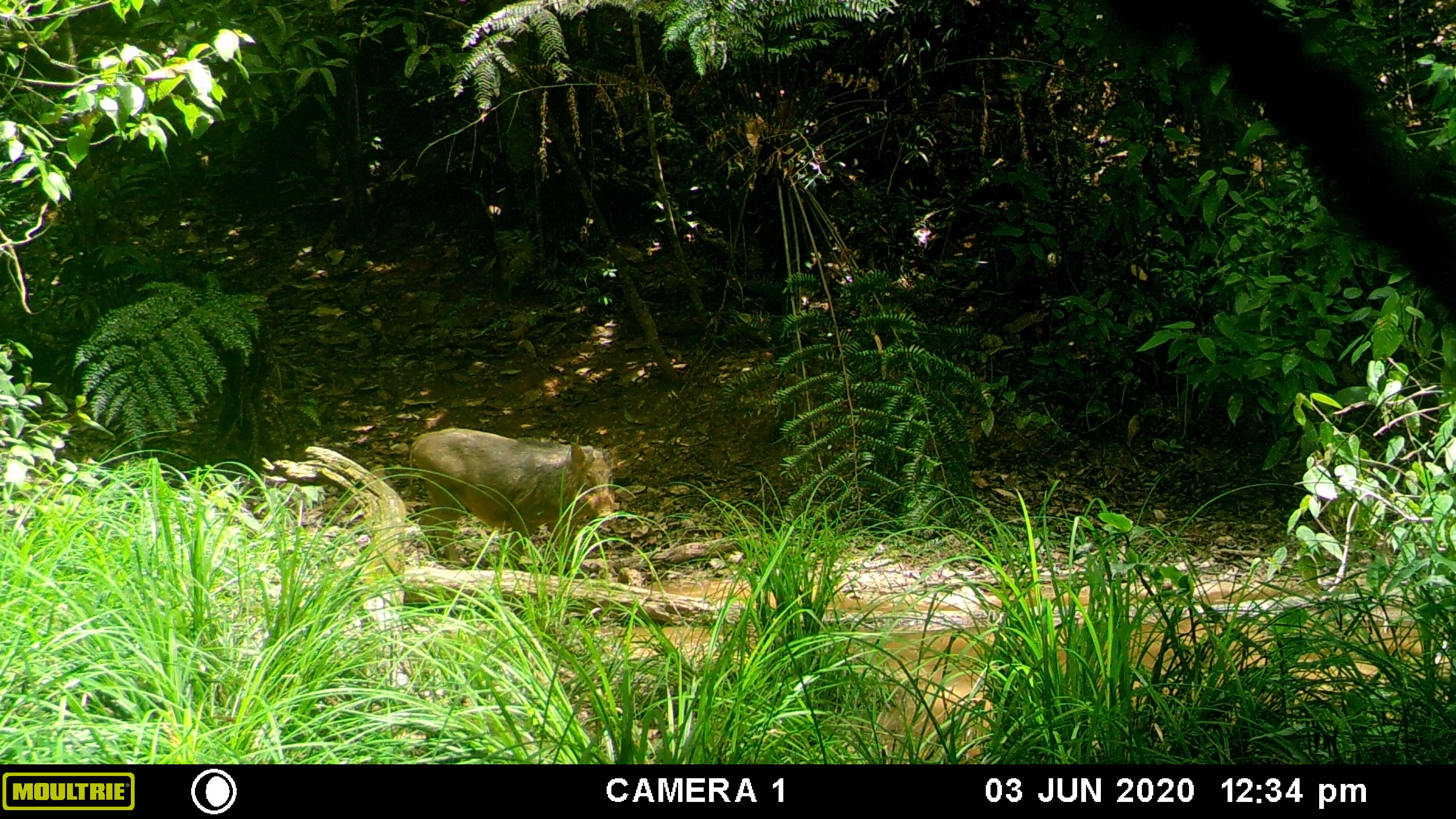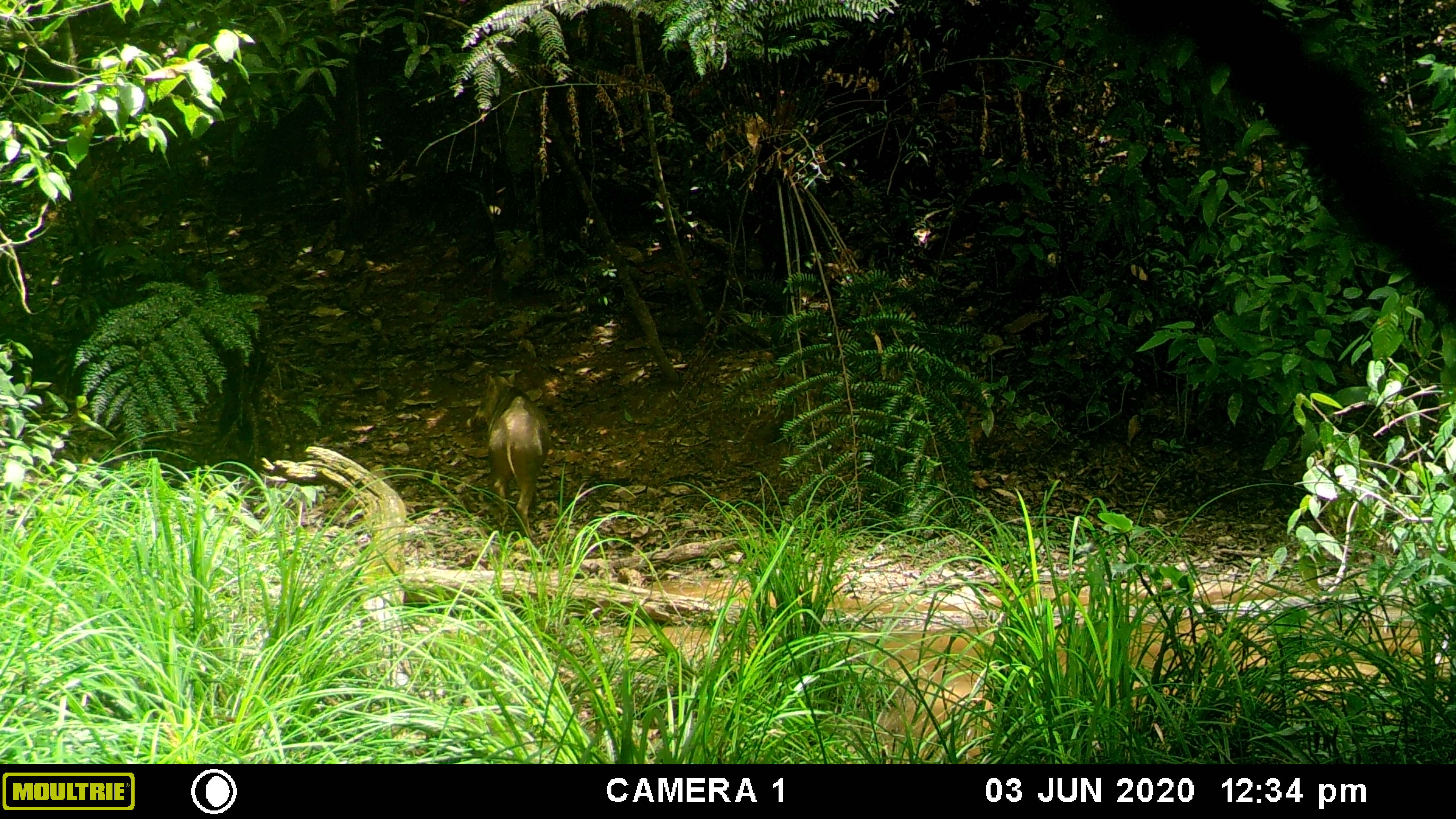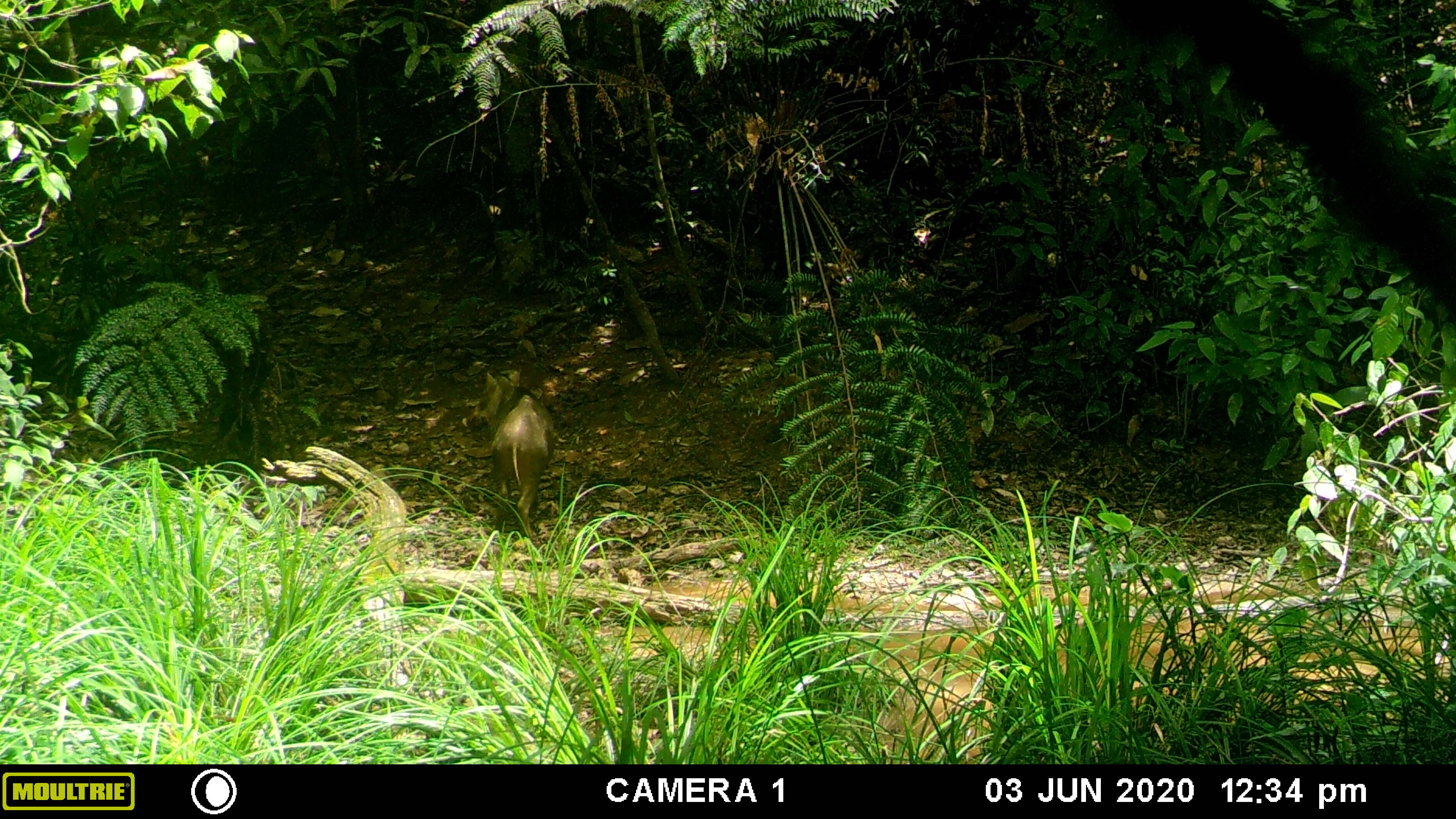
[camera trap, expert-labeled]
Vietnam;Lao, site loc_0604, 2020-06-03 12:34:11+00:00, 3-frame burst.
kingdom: Animalia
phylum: Chordata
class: Mammalia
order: Artiodactyla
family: Suidae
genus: Sus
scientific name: Sus scrofa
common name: eurasian wild pig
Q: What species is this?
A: Eurasian wild pig (Sus scrofa).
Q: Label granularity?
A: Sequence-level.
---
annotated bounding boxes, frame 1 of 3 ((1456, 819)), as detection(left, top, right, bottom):
eurasian wild pig: detection(408, 425, 624, 575)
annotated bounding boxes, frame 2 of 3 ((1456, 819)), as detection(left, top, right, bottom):
eurasian wild pig: detection(472, 370, 551, 538)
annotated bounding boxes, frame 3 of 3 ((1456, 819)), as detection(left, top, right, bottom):
eurasian wild pig: detection(467, 369, 555, 538)